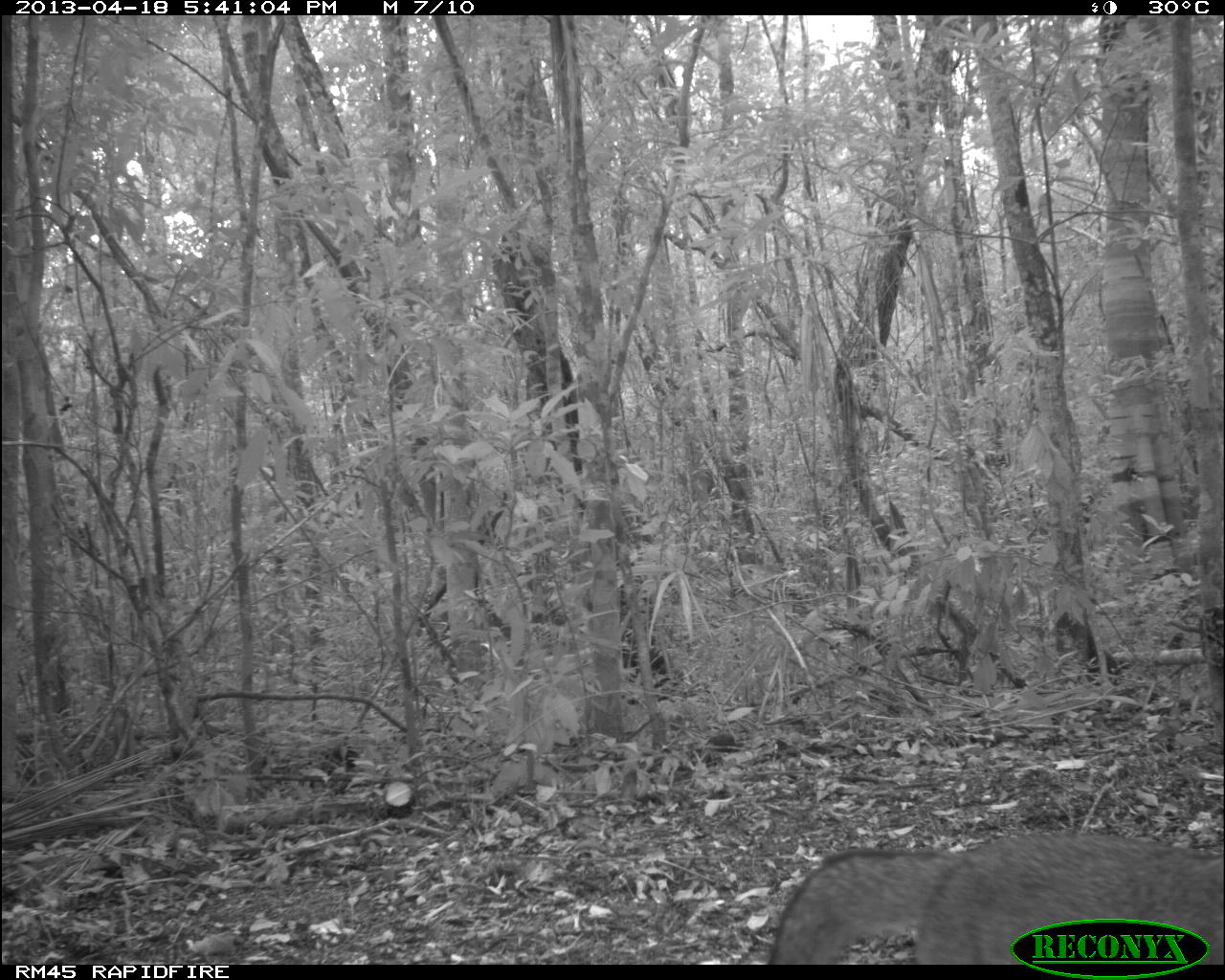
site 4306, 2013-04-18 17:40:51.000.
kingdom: Animalia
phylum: Chordata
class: Mammalia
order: Carnivora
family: Canidae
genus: Urocyon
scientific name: Urocyon cinereoargenteus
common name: gray fox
Urocyon cinereoargenteus (gray fox), count 1.